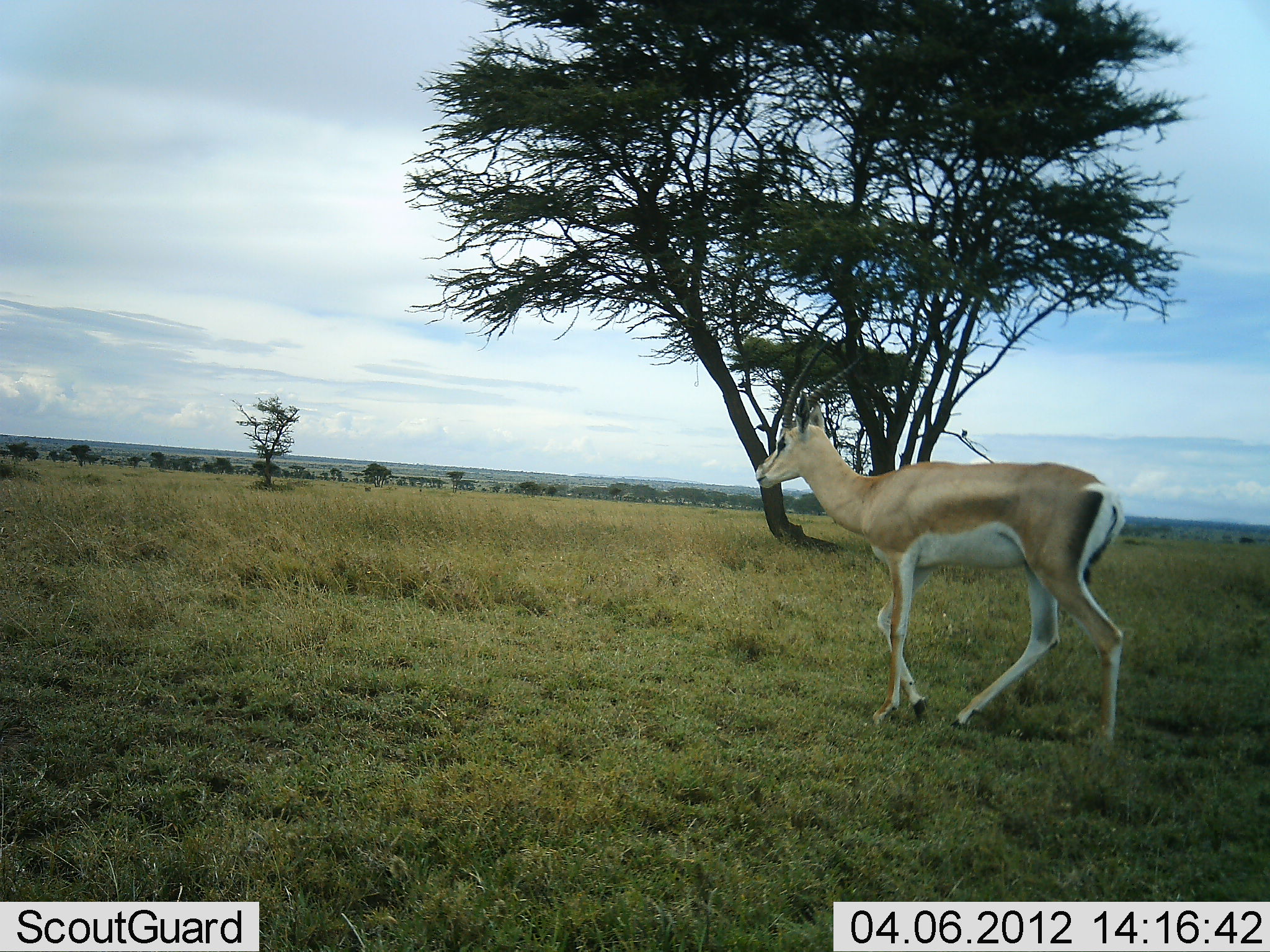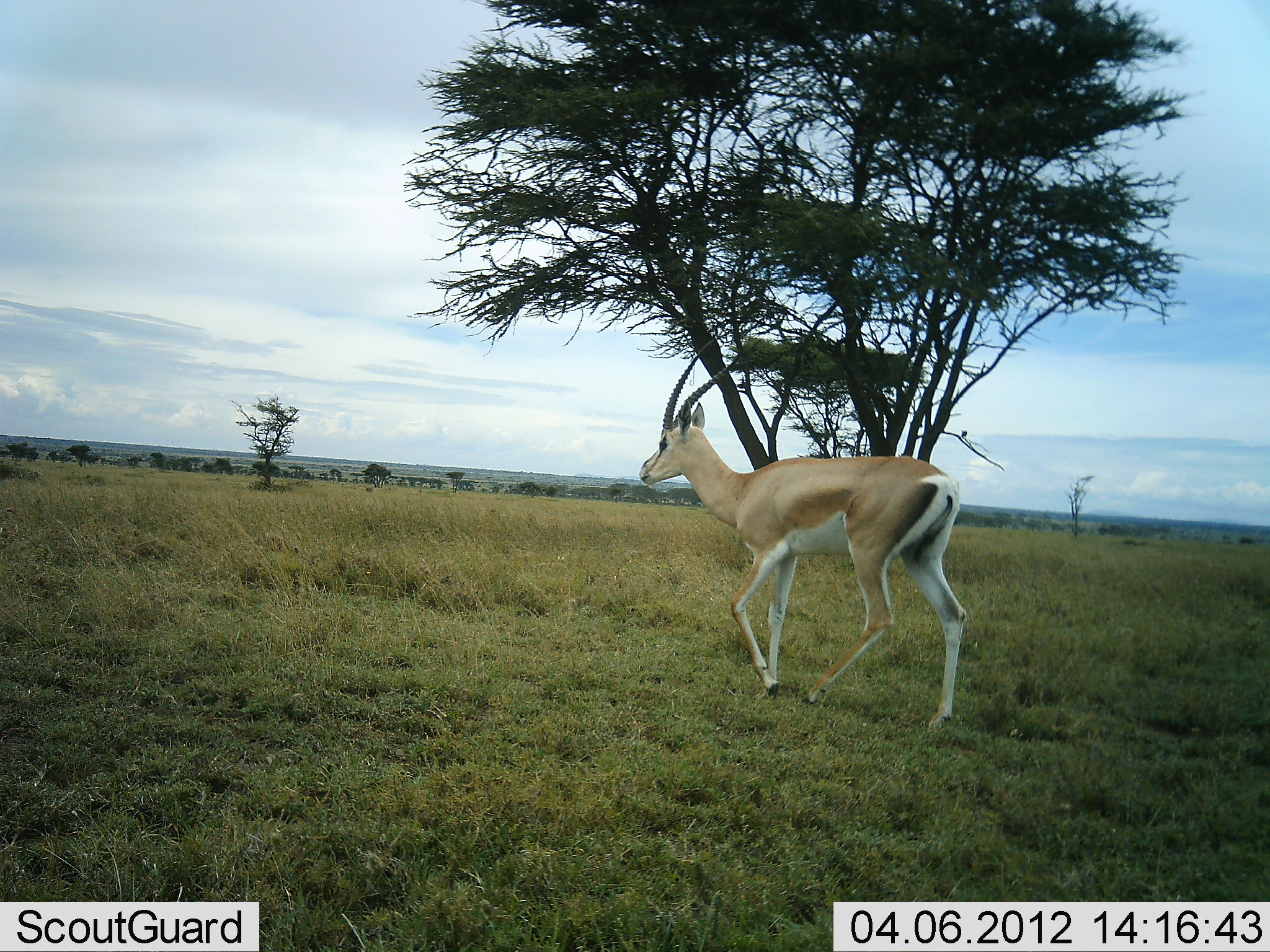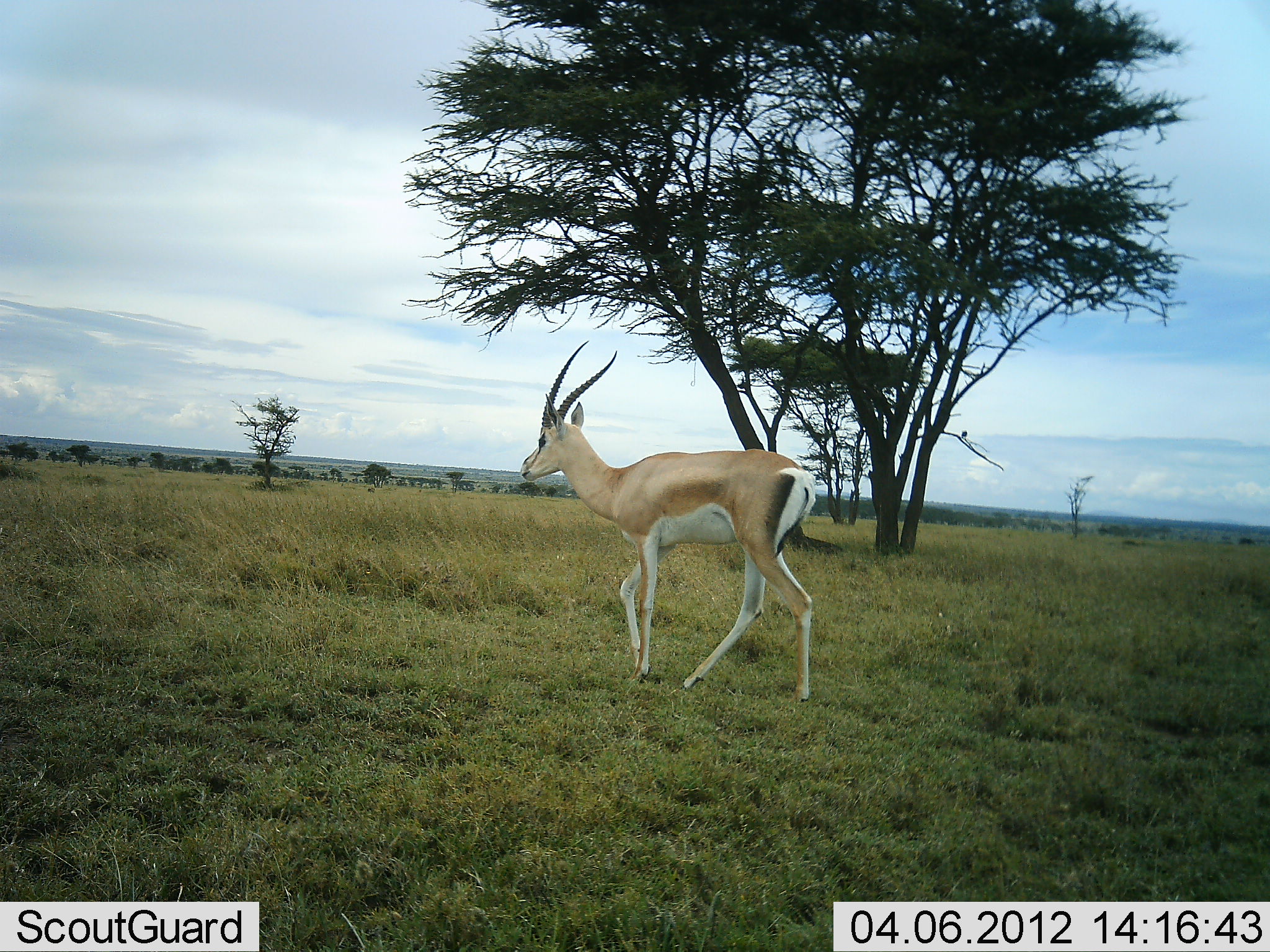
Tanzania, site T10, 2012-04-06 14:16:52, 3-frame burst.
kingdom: Animalia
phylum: Chordata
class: Mammalia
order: Artiodactyla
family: Bovidae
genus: Nanger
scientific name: Nanger granti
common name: grant's gazelle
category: gazellegrants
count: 1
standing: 0%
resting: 0%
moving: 100%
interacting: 0%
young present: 0%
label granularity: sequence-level